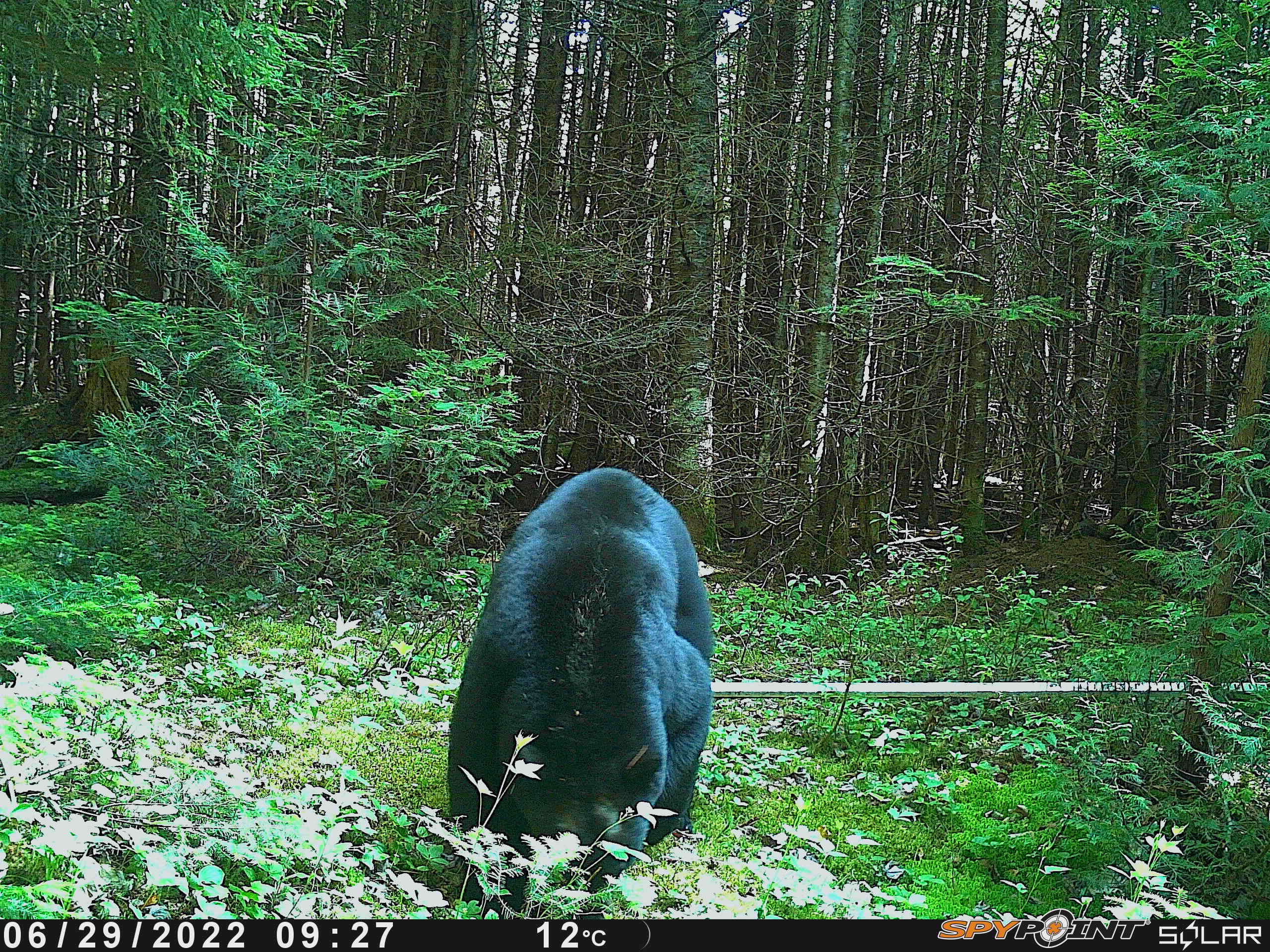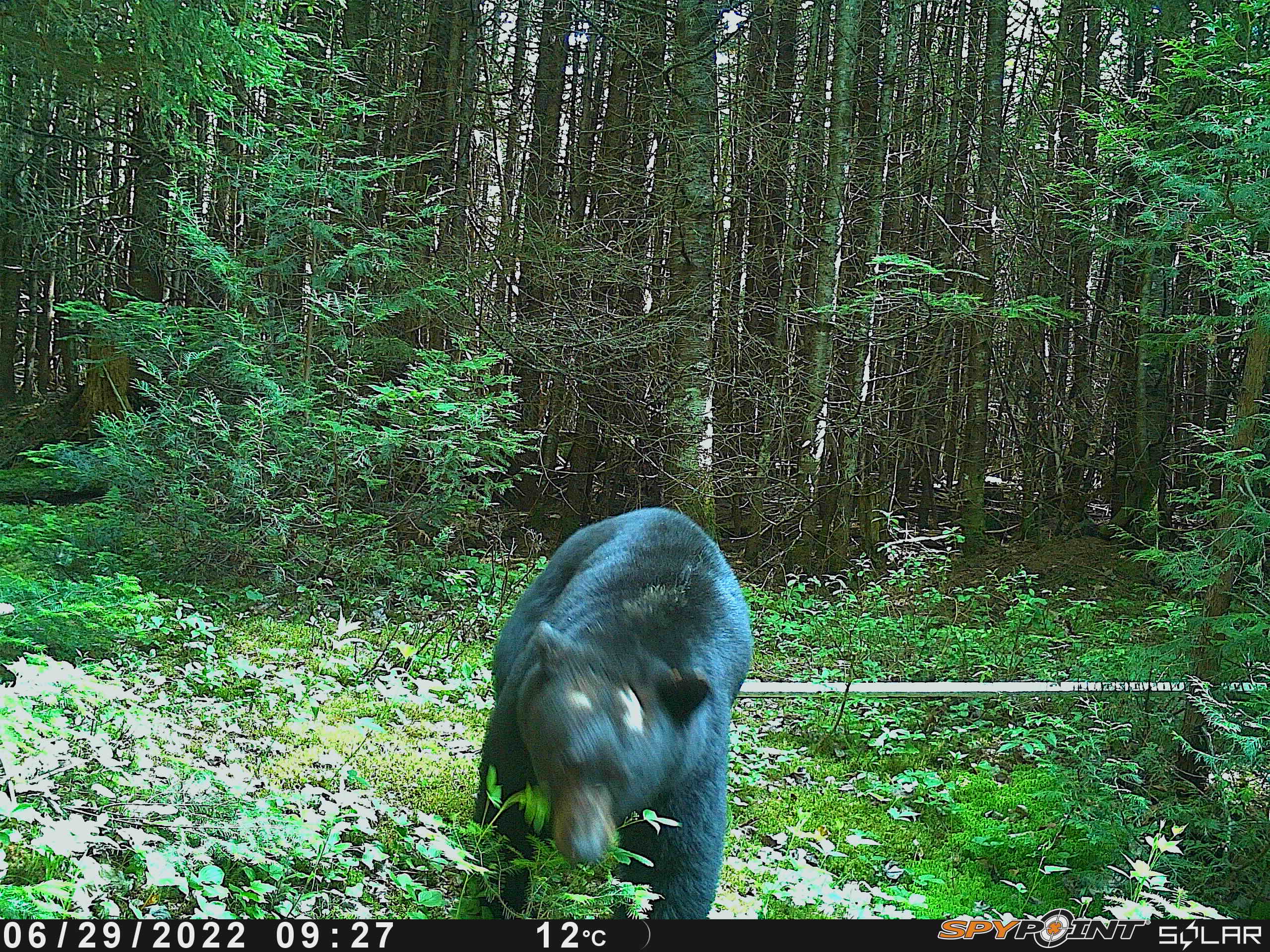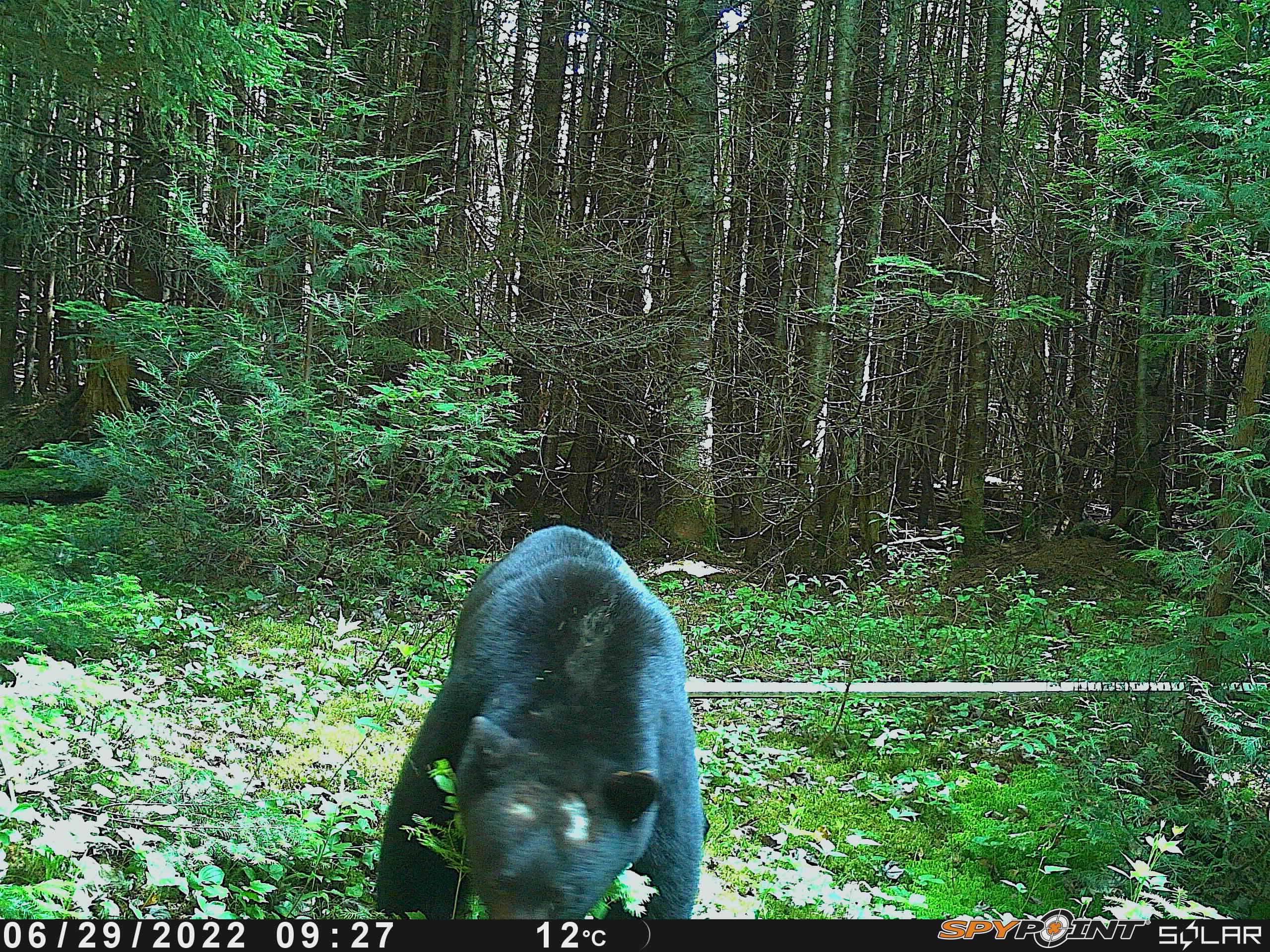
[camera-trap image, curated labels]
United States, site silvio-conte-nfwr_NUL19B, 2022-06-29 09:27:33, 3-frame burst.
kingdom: Animalia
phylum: Chordata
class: Mammalia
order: Carnivora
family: Ursidae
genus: Ursus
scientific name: Ursus americanus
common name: black bear